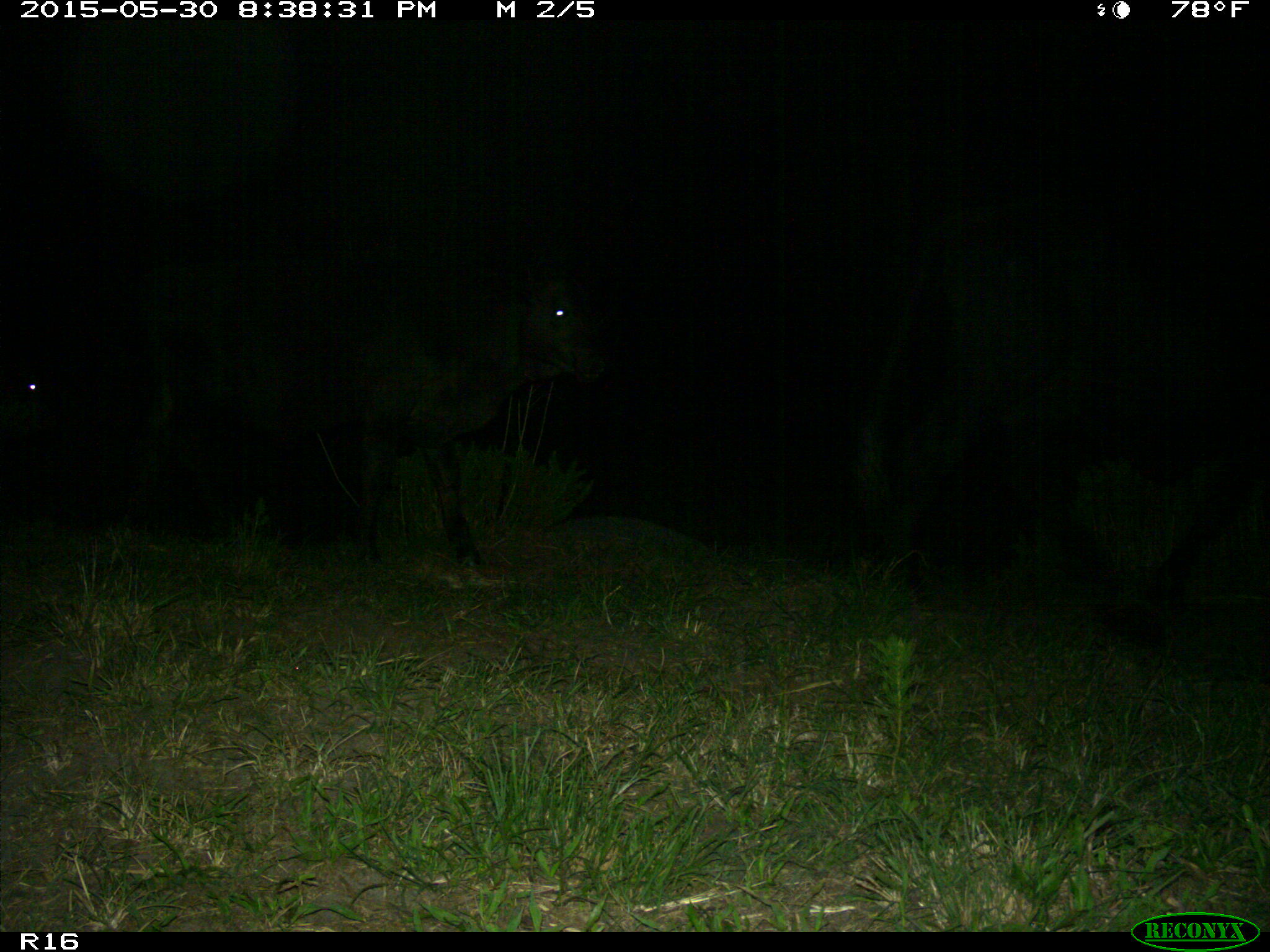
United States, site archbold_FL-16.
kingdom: Animalia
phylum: Chordata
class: Mammalia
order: Artiodactyla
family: Bovidae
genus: Bos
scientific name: Bos taurus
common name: domestic cow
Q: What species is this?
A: Bos taurus (domestic cow).